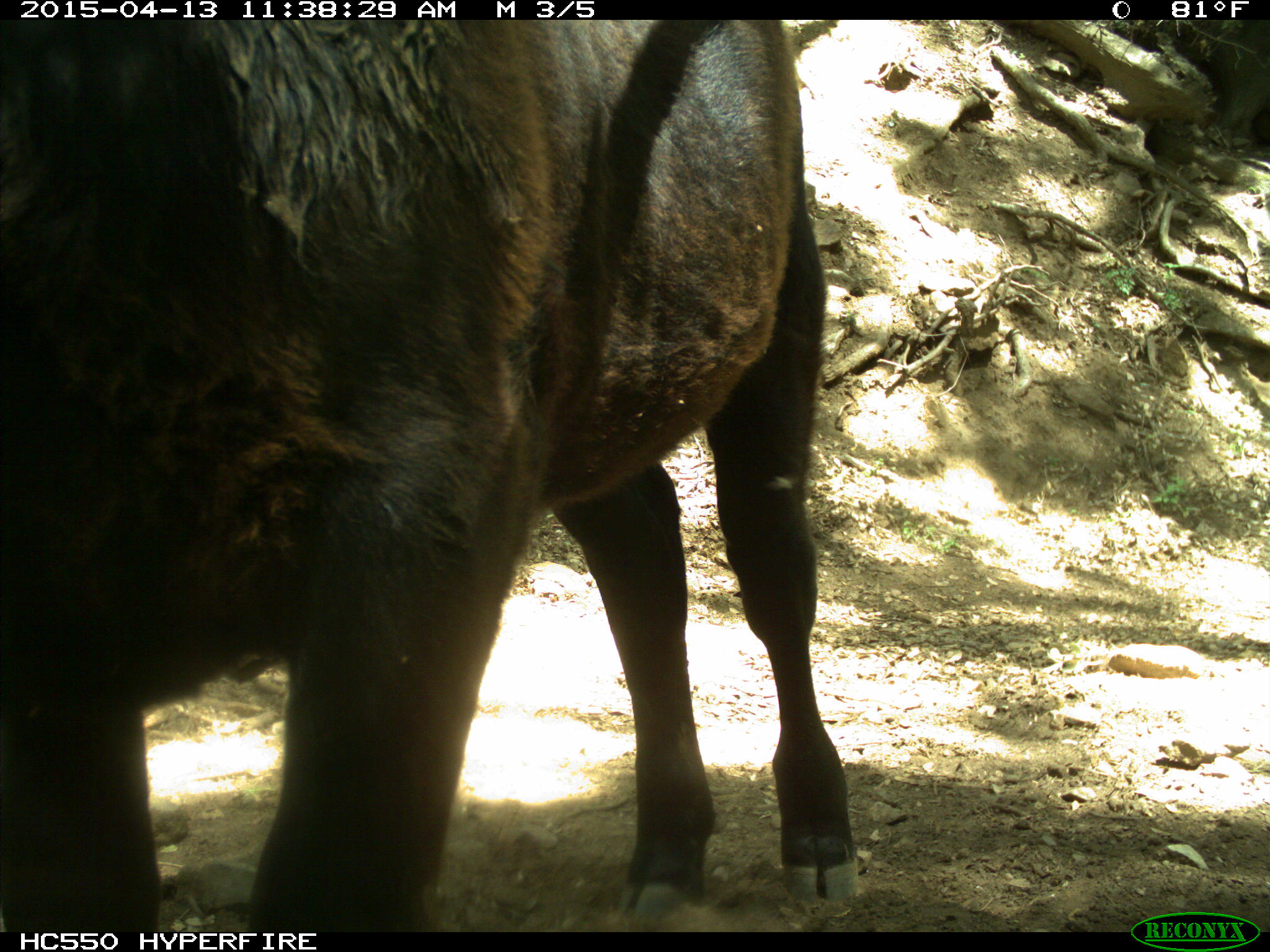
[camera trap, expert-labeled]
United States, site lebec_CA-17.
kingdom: Animalia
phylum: Chordata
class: Mammalia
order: Artiodactyla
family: Bovidae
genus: Bos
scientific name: Bos taurus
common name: domestic cow